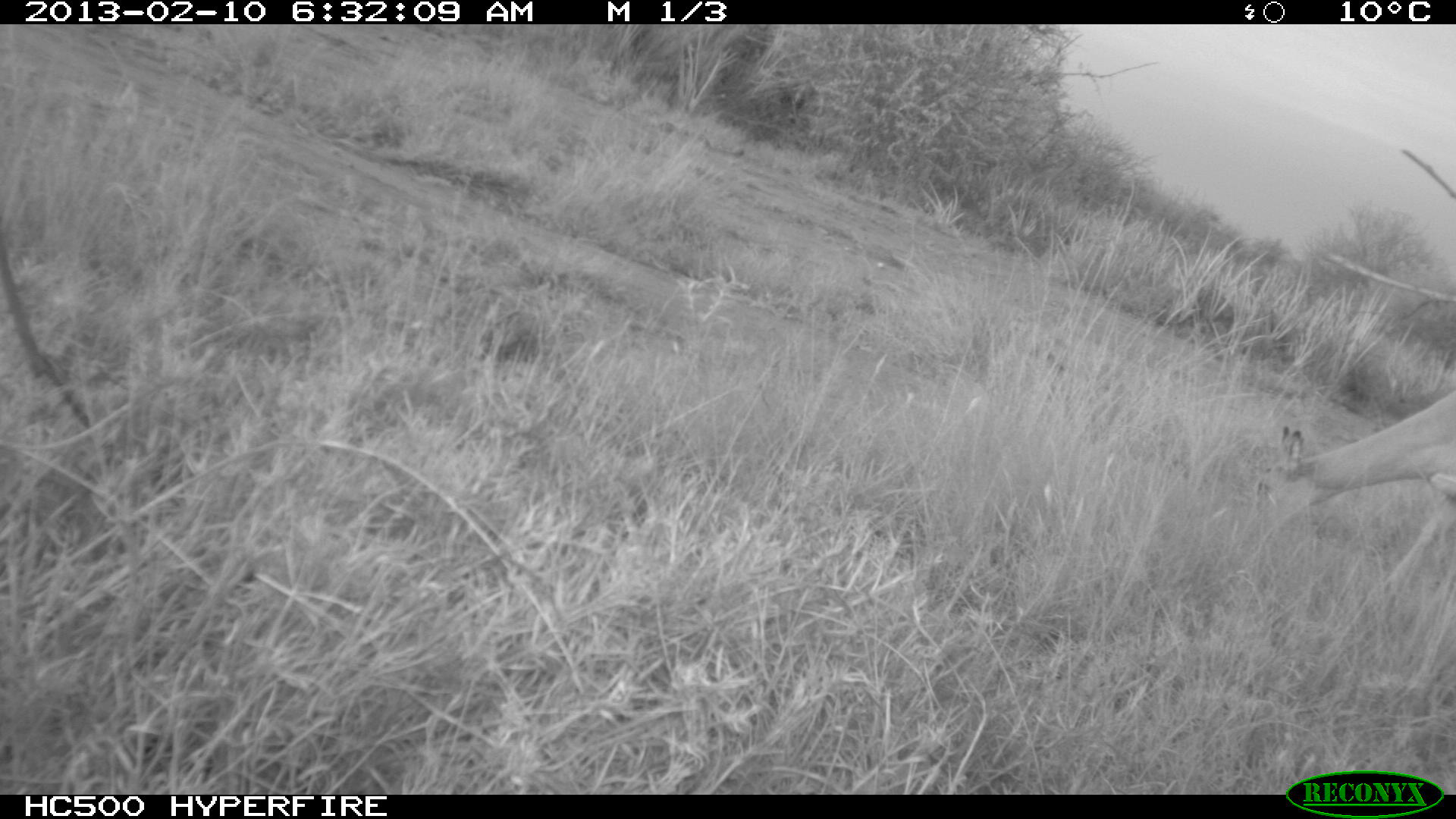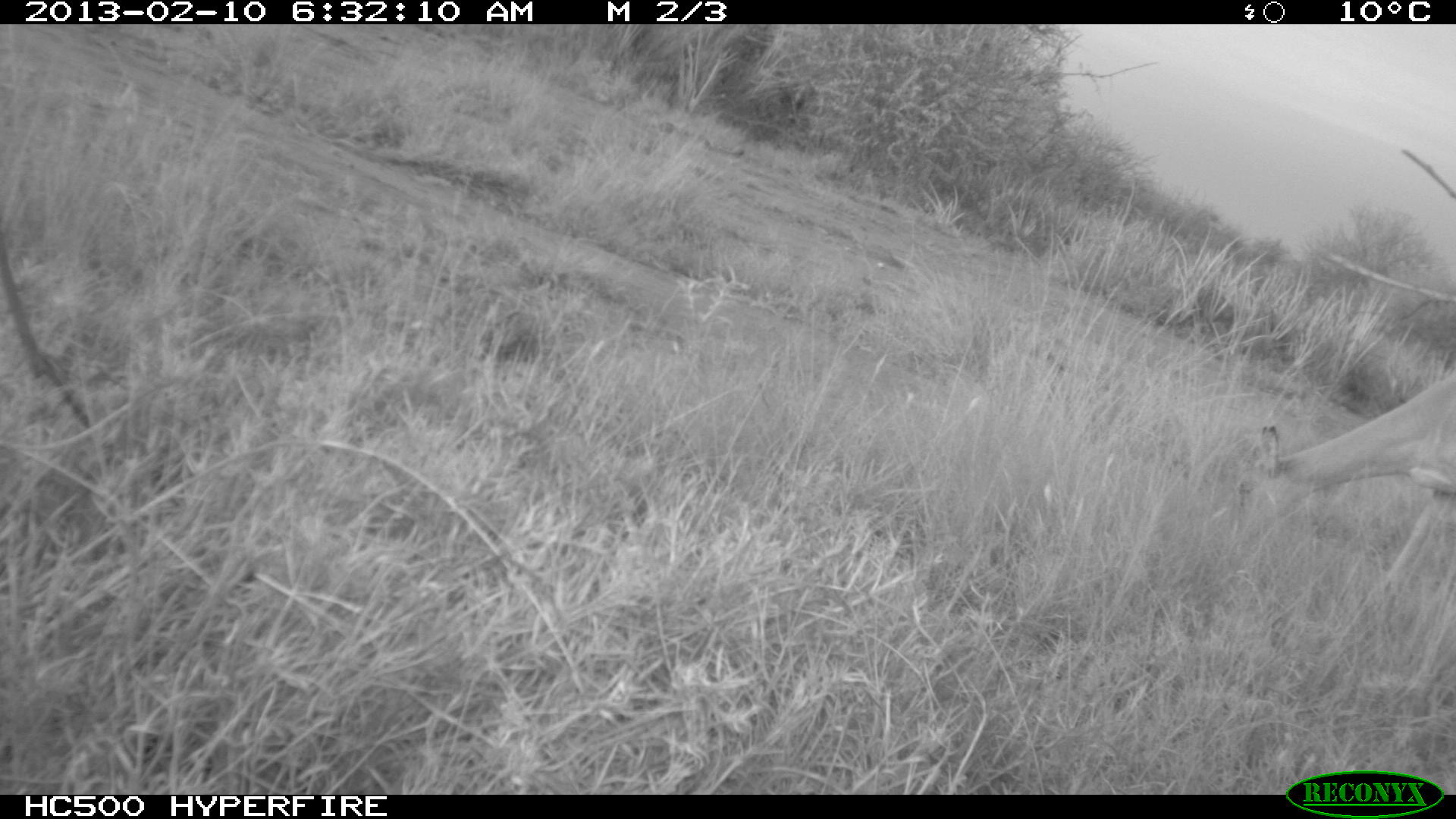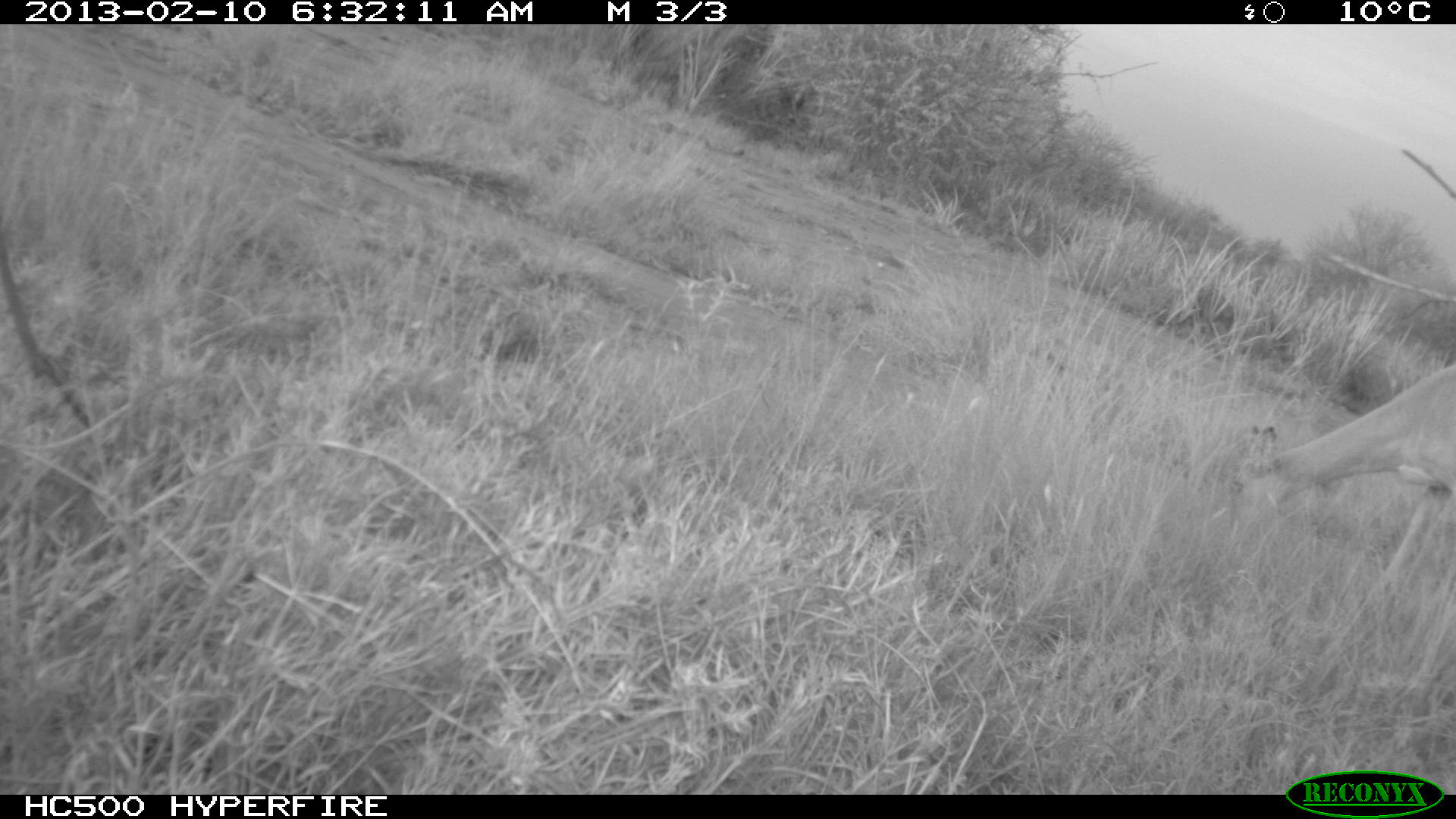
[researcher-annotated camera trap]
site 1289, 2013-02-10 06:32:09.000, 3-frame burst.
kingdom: Animalia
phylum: Chordata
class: Mammalia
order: Artiodactyla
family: Bovidae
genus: Aepyceros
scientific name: Aepyceros melampus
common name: impala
Aepyceros melampus (impala), count 1.